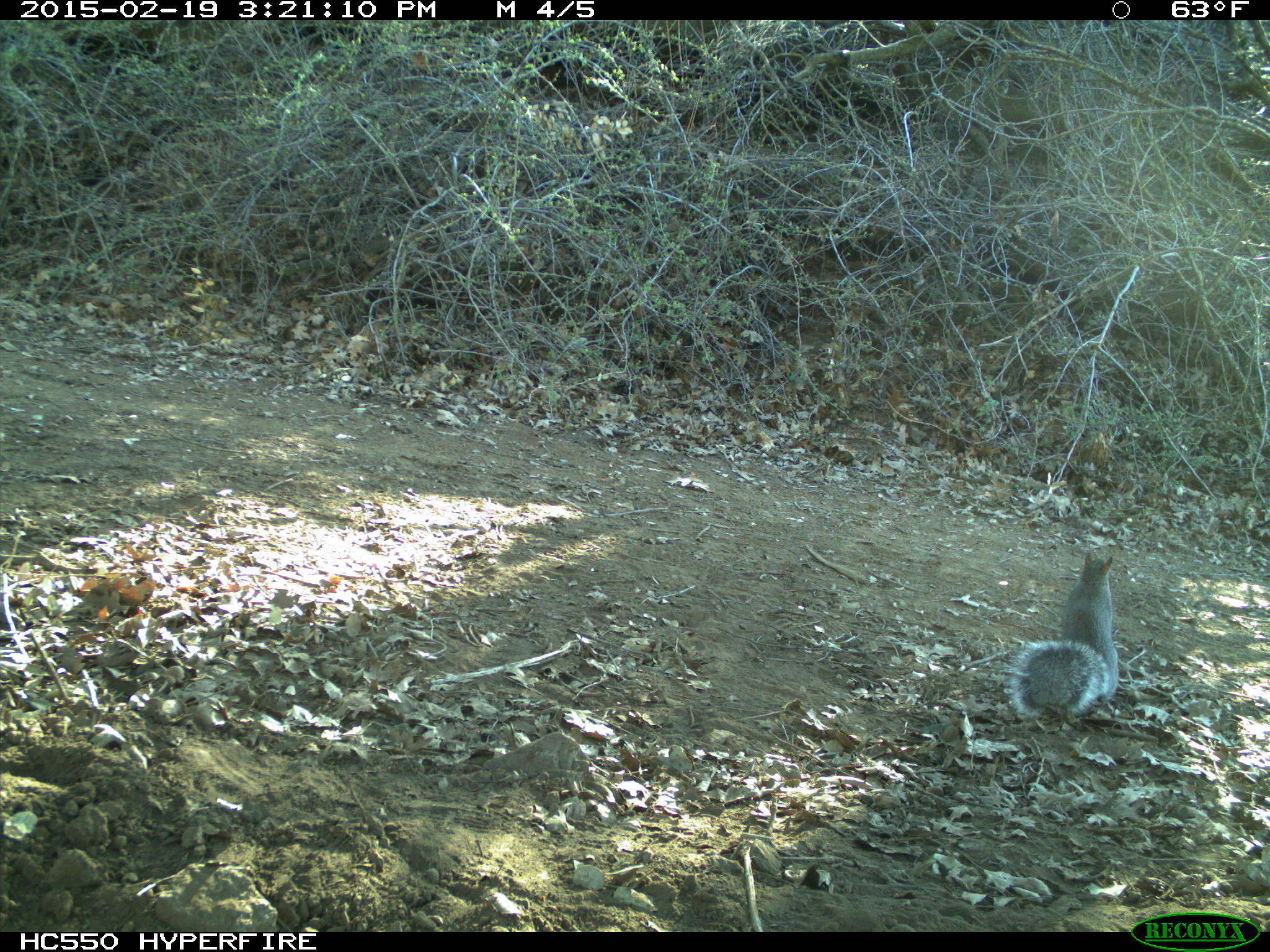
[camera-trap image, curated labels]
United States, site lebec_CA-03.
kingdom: Animalia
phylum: Chordata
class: Mammalia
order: Rodentia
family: Sciuridae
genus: Sciurus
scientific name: Sciurus carolinensis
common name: eastern gray squirrel